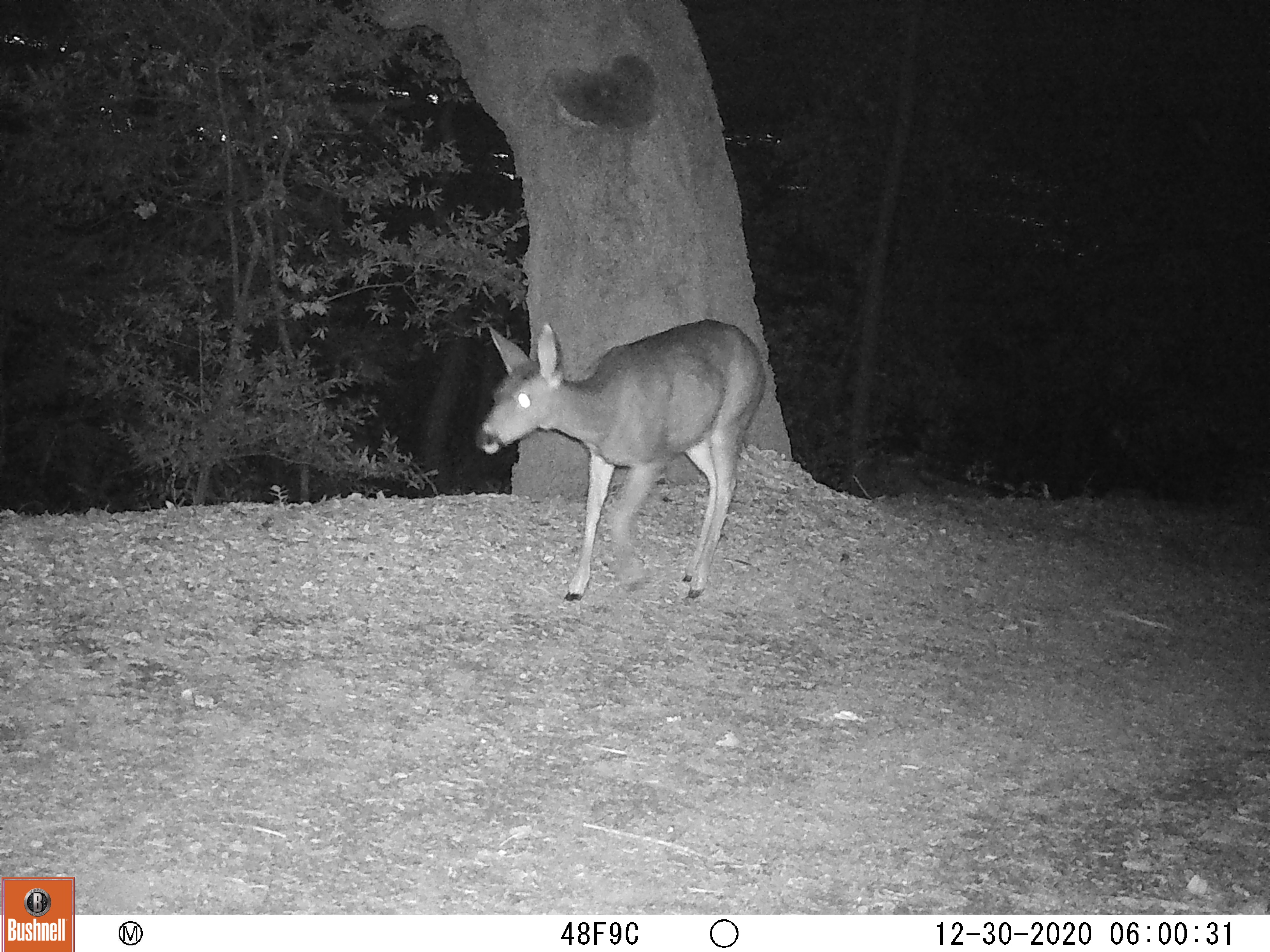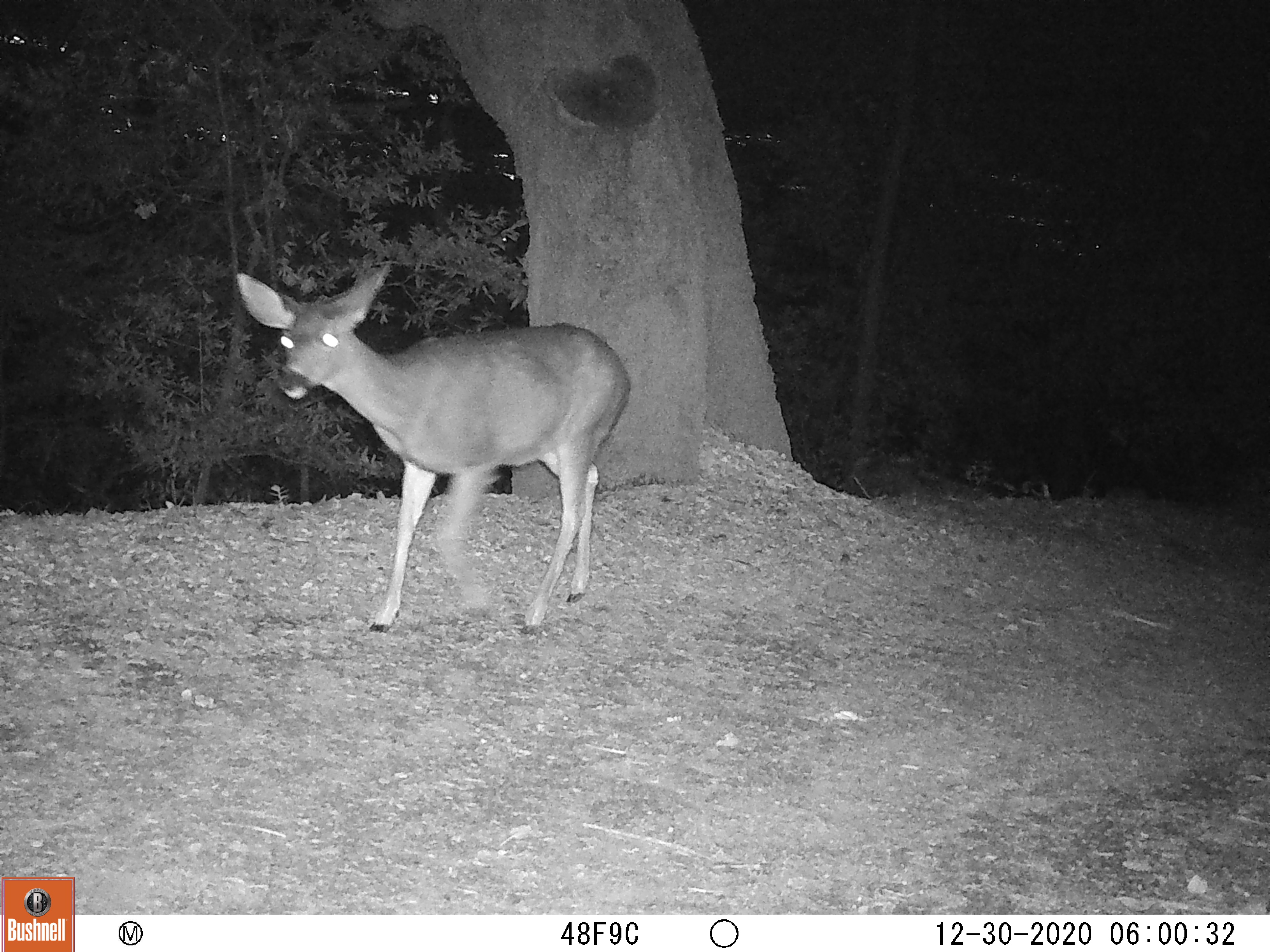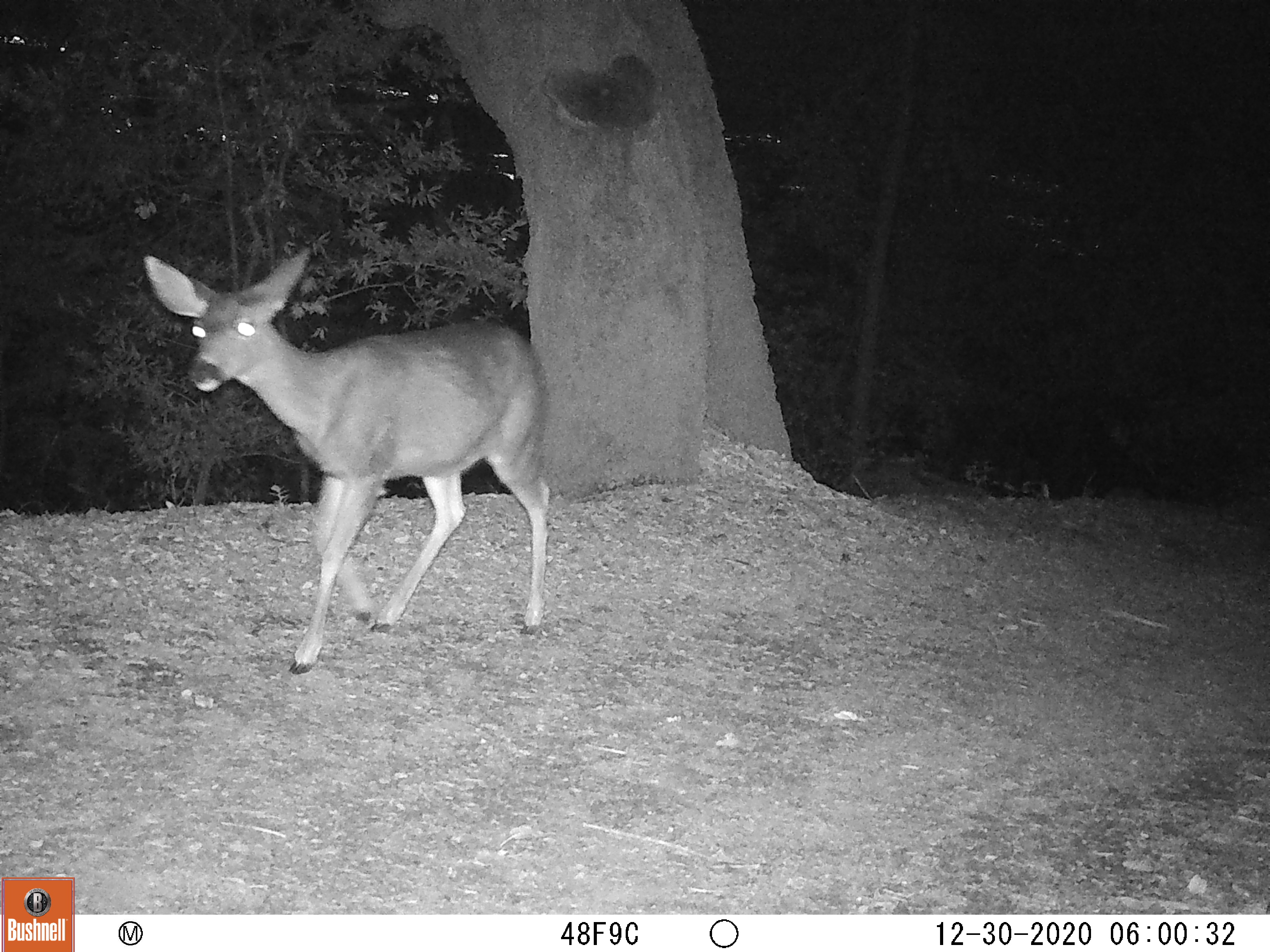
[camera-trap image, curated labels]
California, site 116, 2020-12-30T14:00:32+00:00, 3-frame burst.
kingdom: Animalia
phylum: Chordata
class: Mammalia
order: Artiodactyla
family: Cervidae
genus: Odocoileus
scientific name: Odocoileus hemionus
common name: mule deer